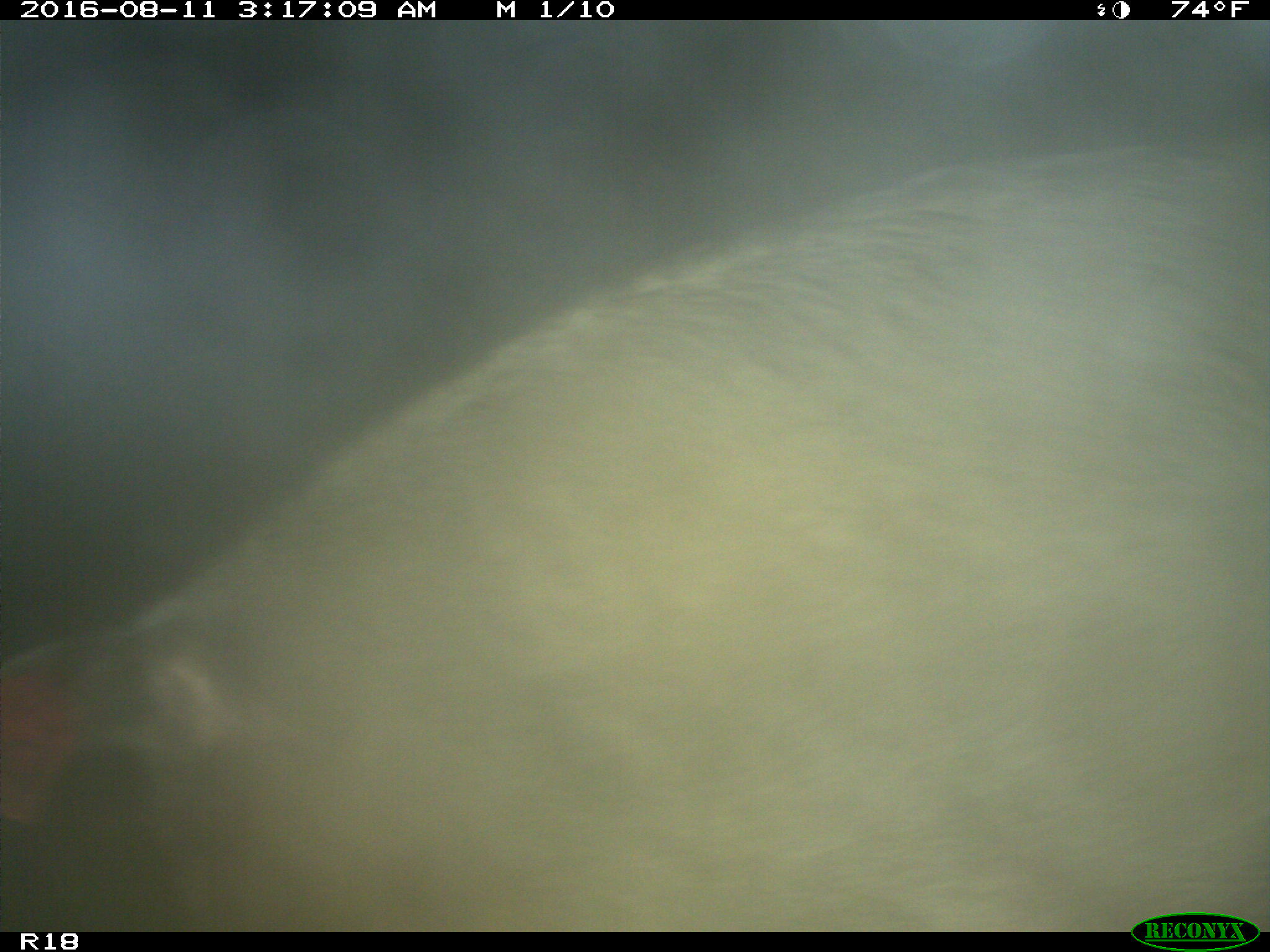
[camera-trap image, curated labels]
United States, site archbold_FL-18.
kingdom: Animalia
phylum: Chordata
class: Mammalia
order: Artiodactyla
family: Suidae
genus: Sus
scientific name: Sus scrofa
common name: wild boar